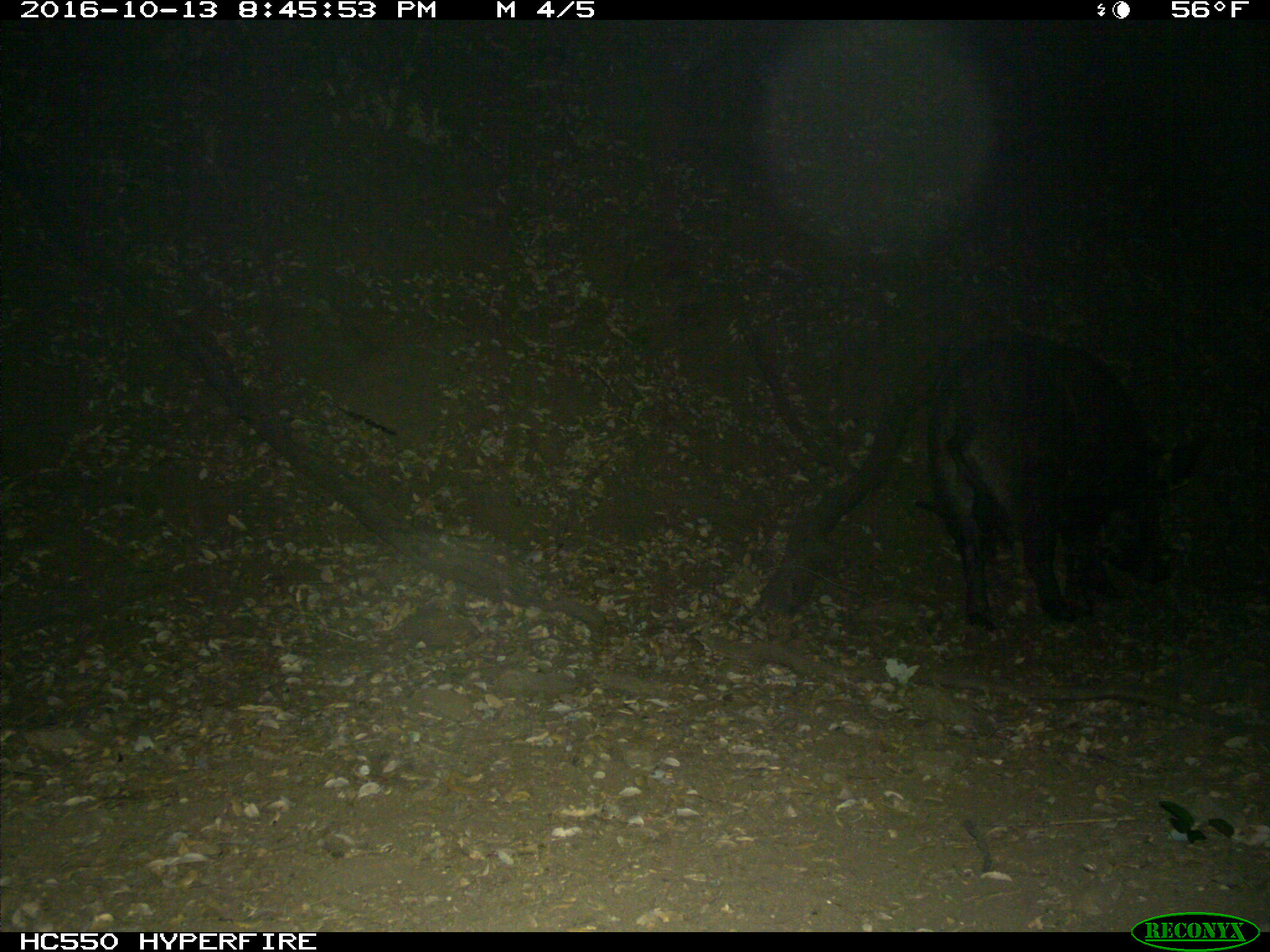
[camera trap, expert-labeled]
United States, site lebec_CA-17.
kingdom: Animalia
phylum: Chordata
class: Mammalia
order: Artiodactyla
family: Suidae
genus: Sus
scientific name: Sus scrofa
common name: wild boar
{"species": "Sus scrofa (wild boar)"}